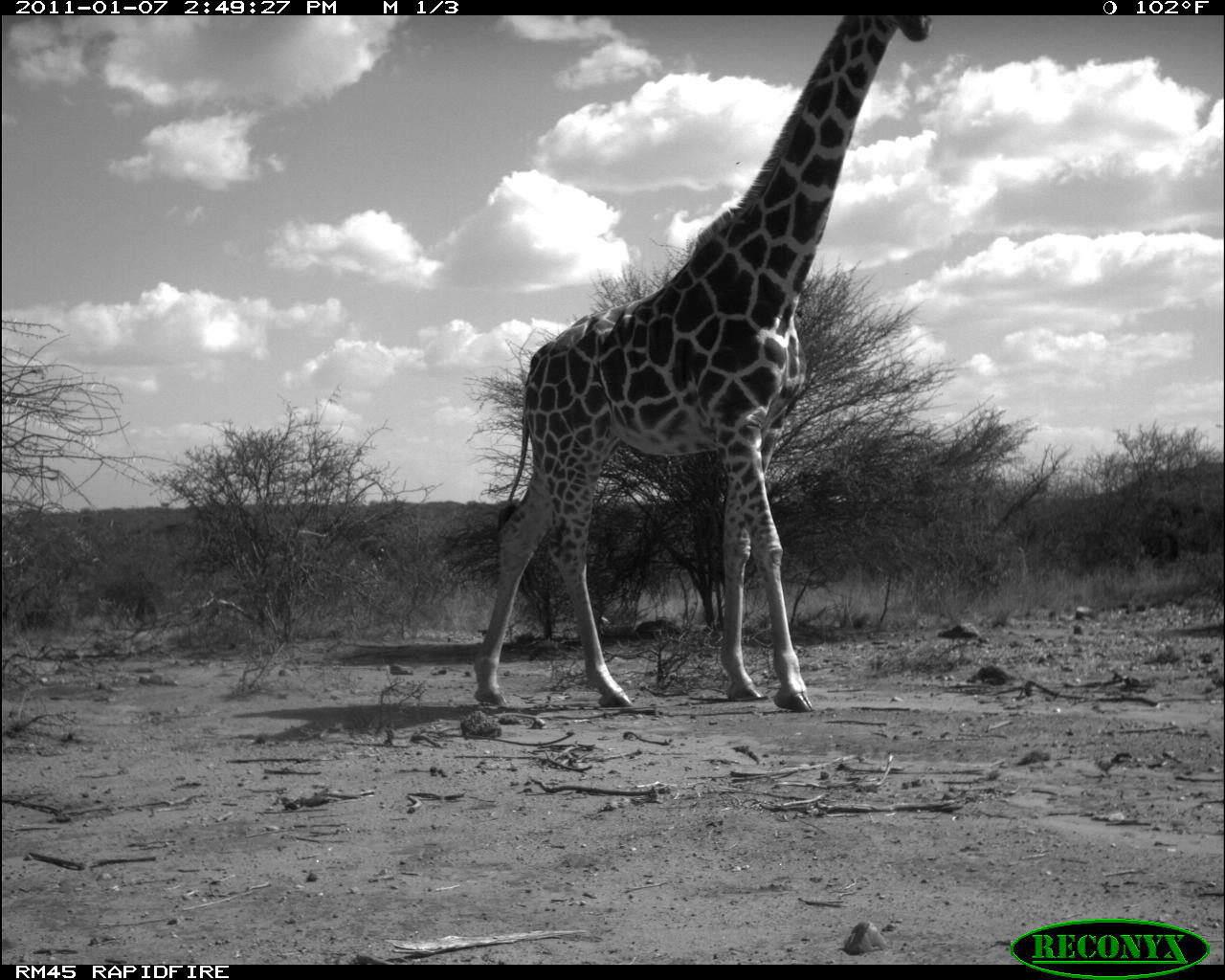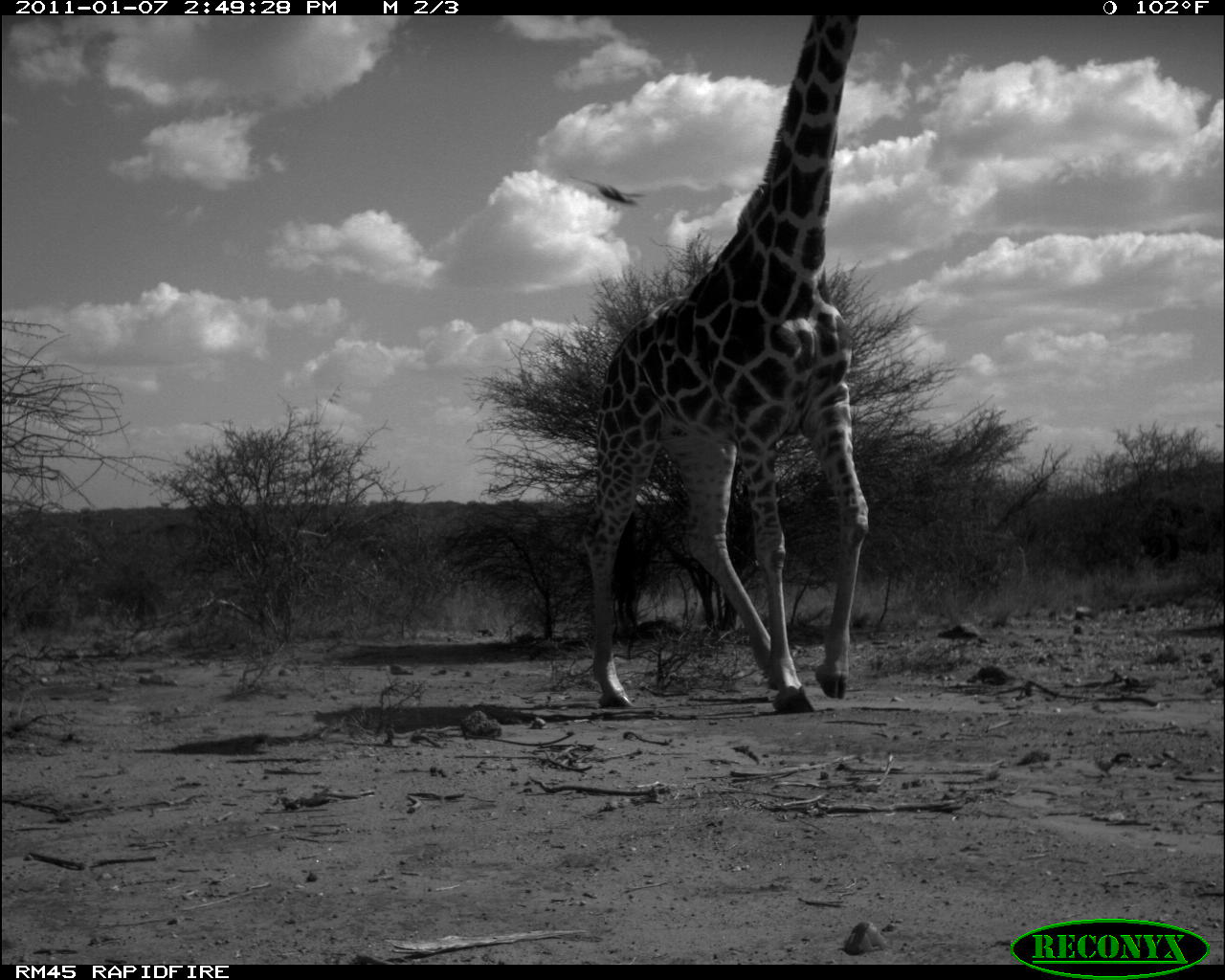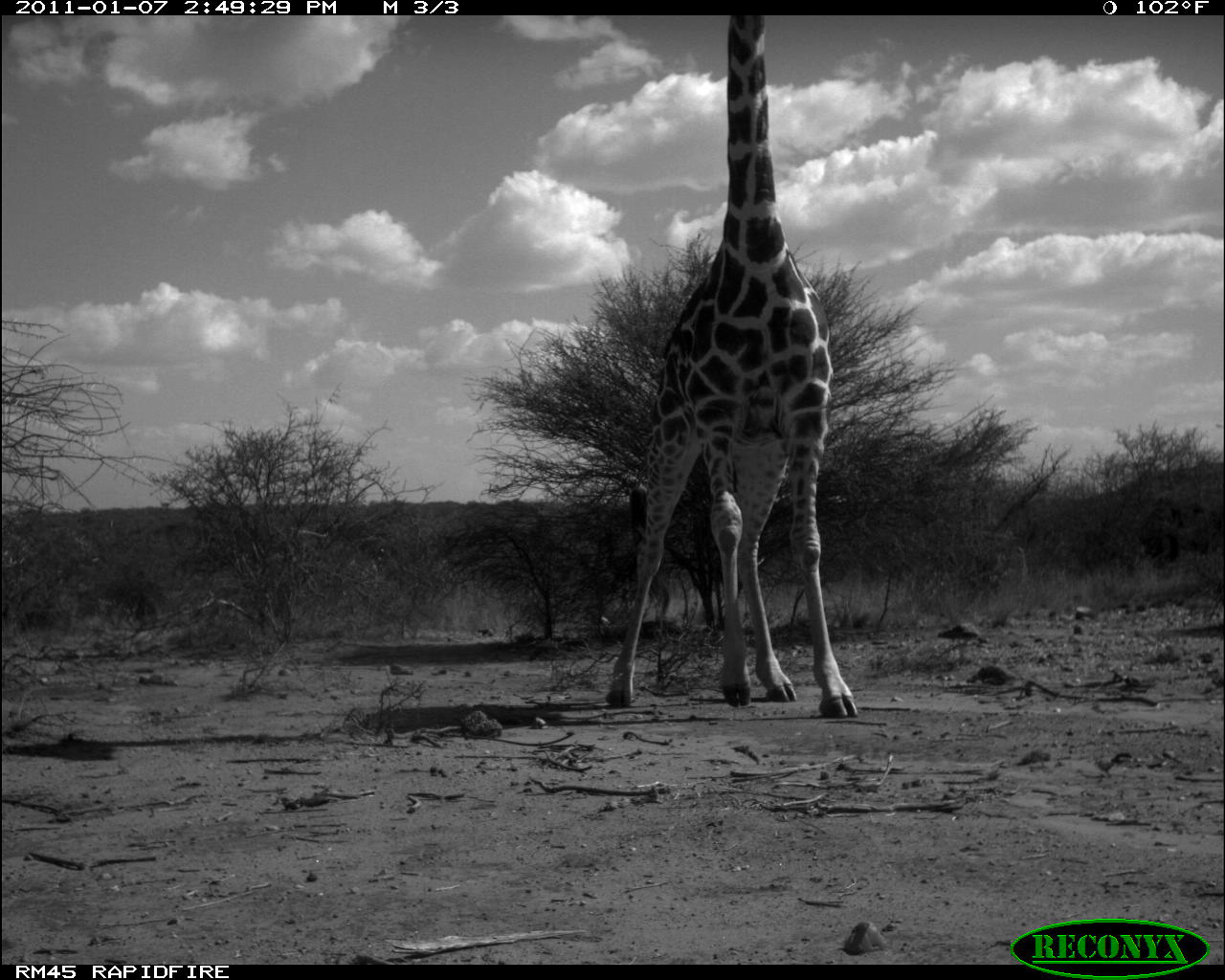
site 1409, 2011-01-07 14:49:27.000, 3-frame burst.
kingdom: Animalia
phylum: Chordata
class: Mammalia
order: Artiodactyla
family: Bovidae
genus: Madoqua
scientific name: Madoqua guentheri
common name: günther's dik-dik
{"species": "Madoqua guentheri (günther's dik-dik)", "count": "1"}